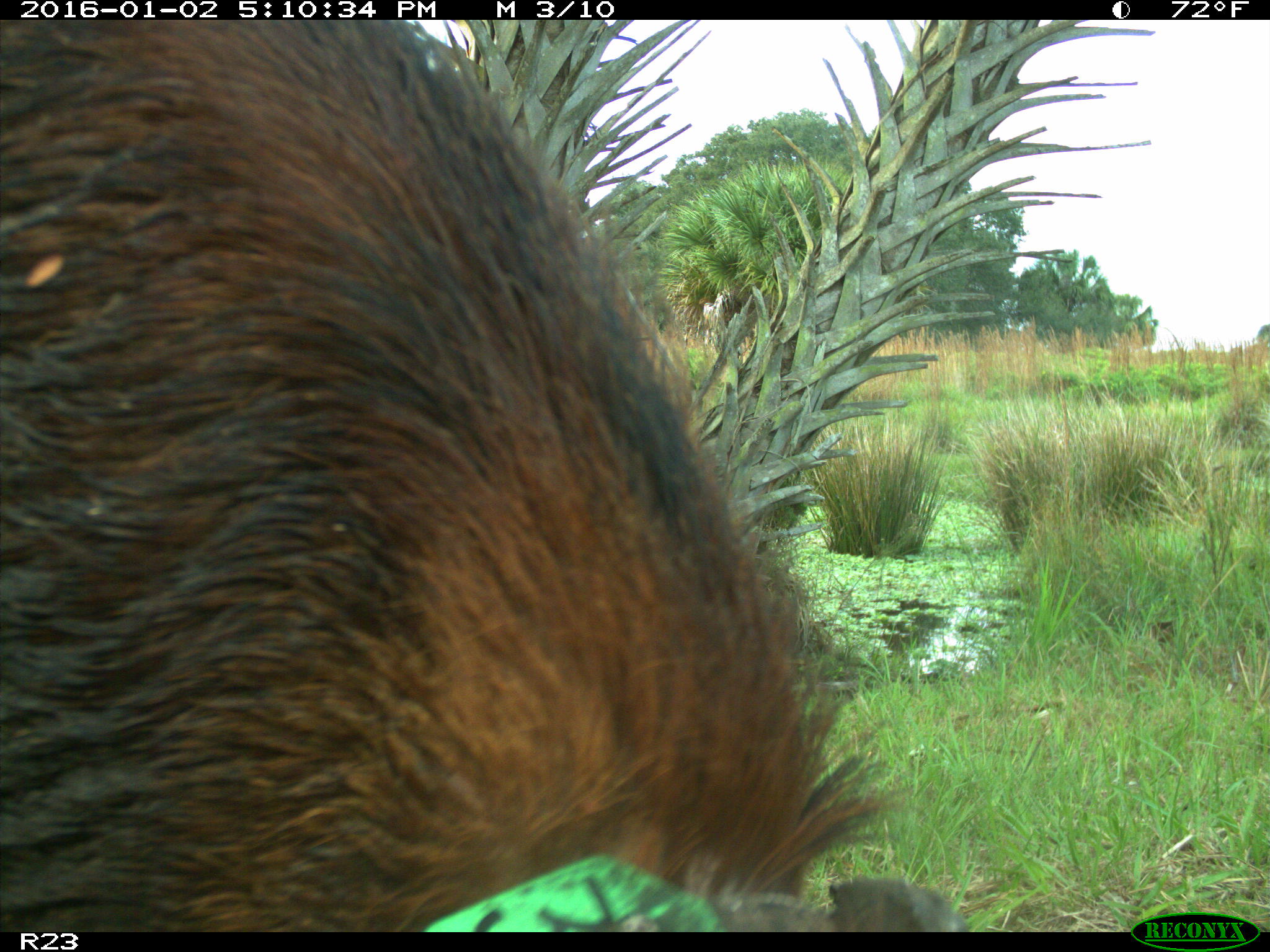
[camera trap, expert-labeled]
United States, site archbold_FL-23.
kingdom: Animalia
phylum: Chordata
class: Mammalia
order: Artiodactyla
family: Suidae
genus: Sus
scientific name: Sus scrofa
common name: wild boar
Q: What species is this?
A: Sus scrofa (wild boar).